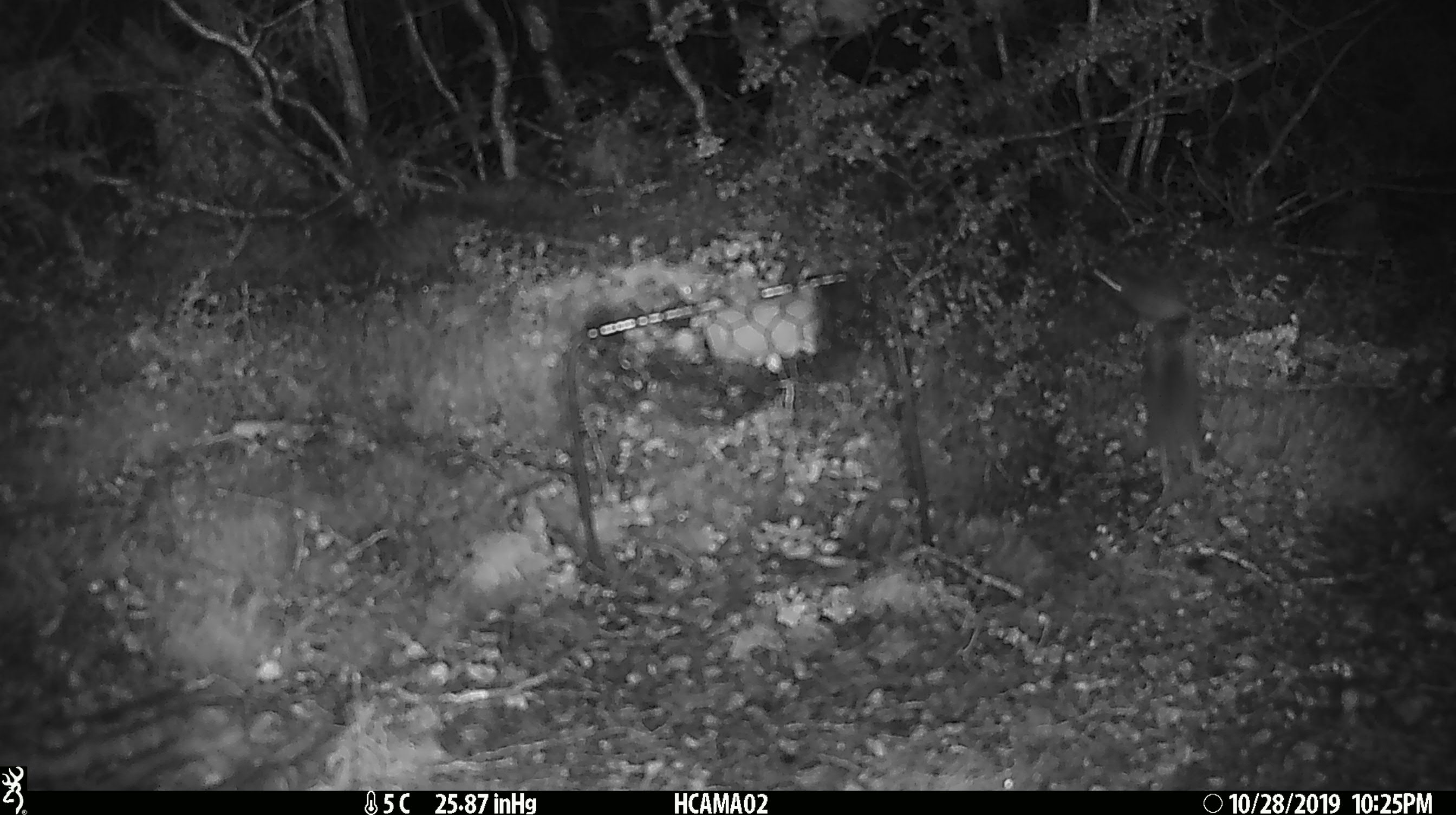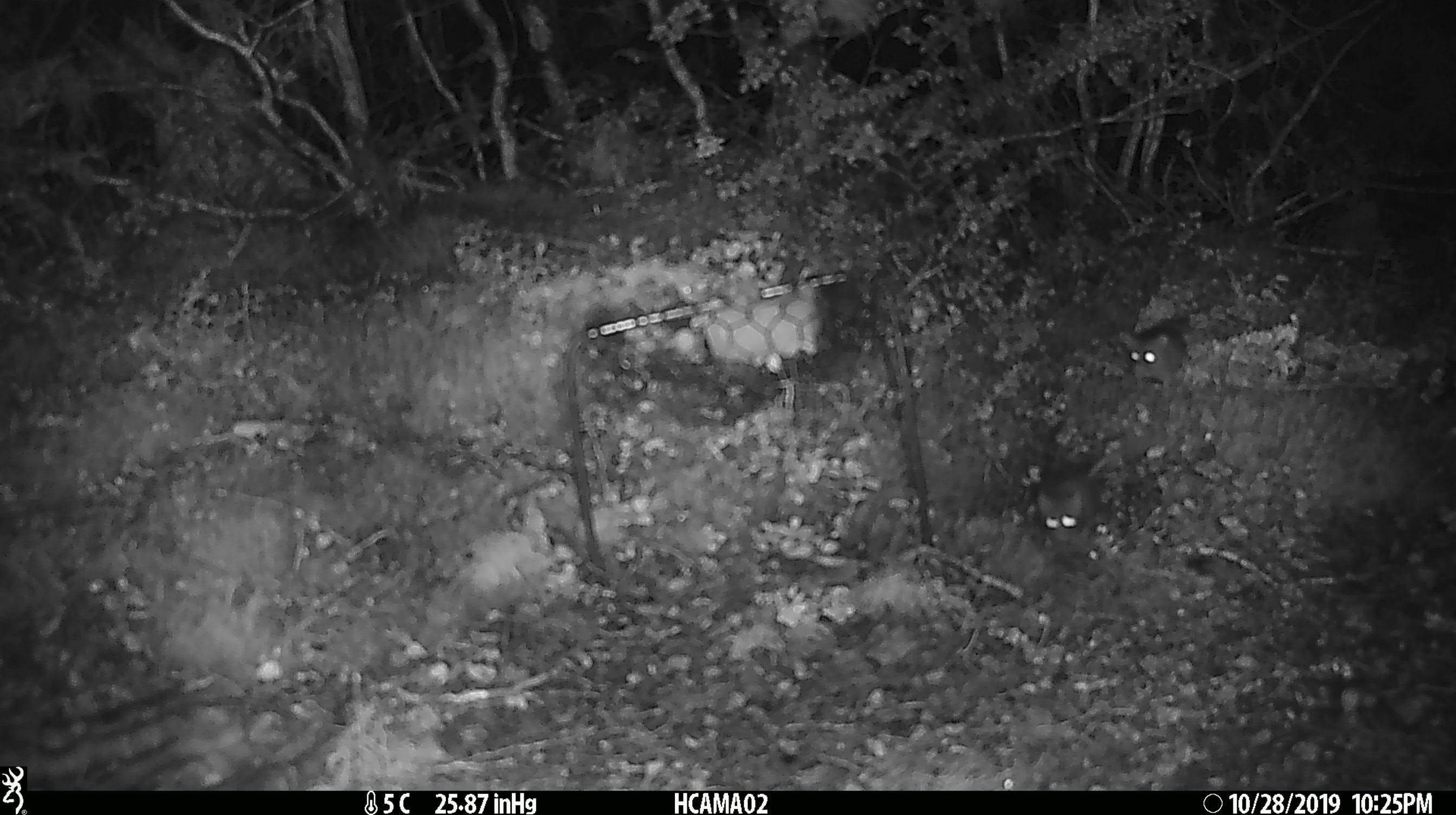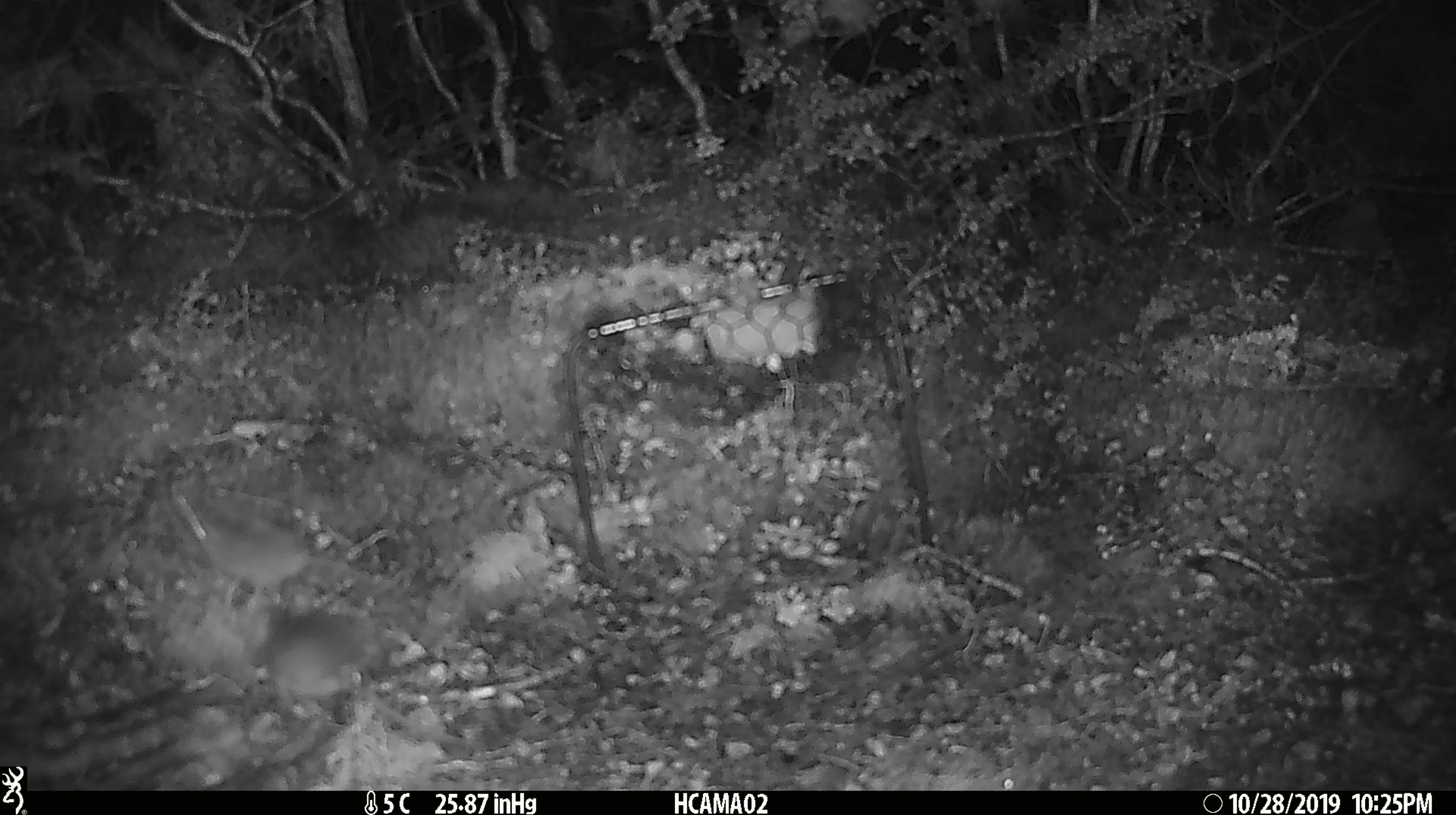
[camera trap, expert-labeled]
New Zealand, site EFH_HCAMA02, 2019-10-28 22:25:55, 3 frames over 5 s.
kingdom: Animalia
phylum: Chordata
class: Mammalia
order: Rodentia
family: Muridae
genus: Mus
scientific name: Mus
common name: mouse